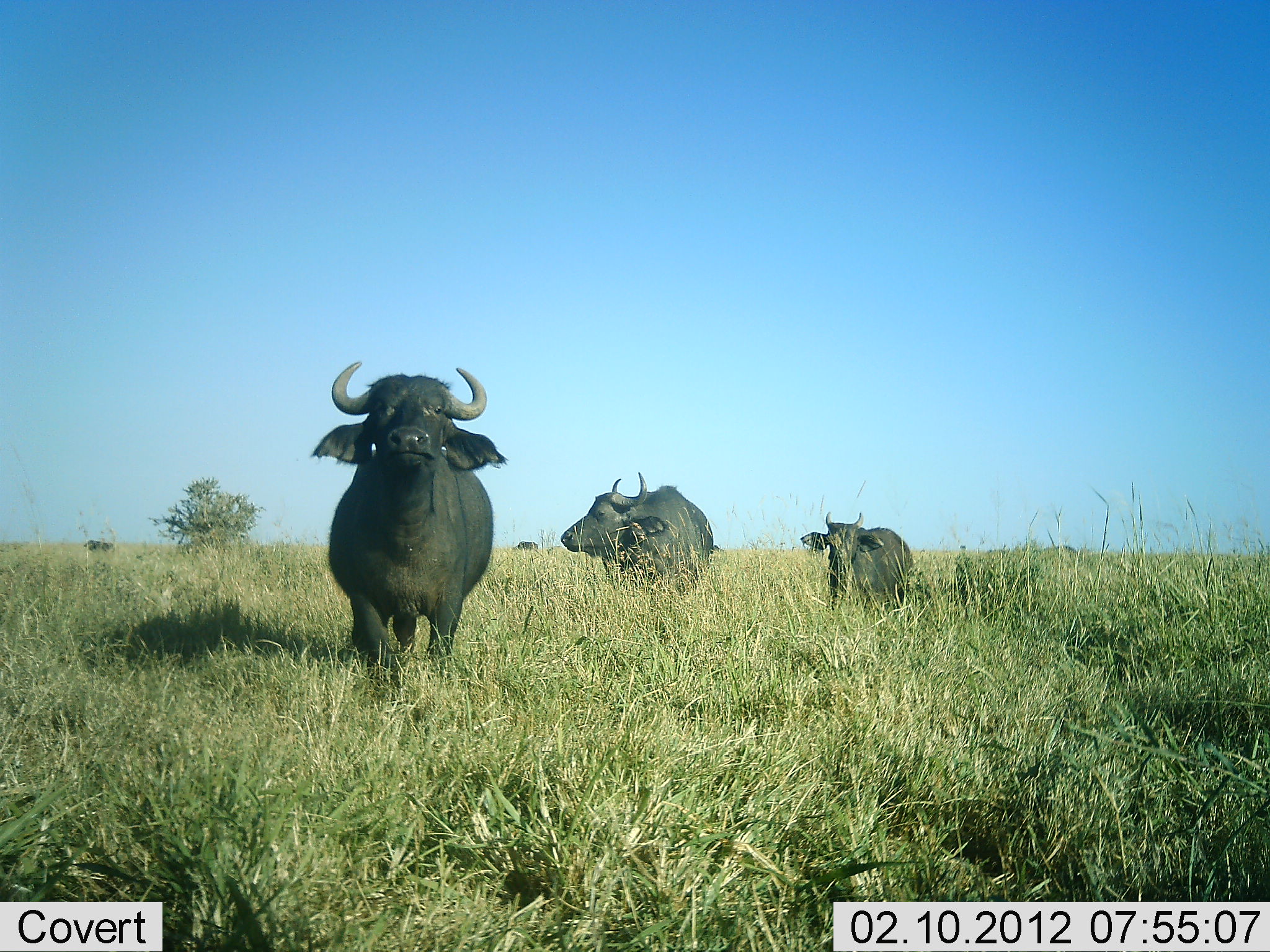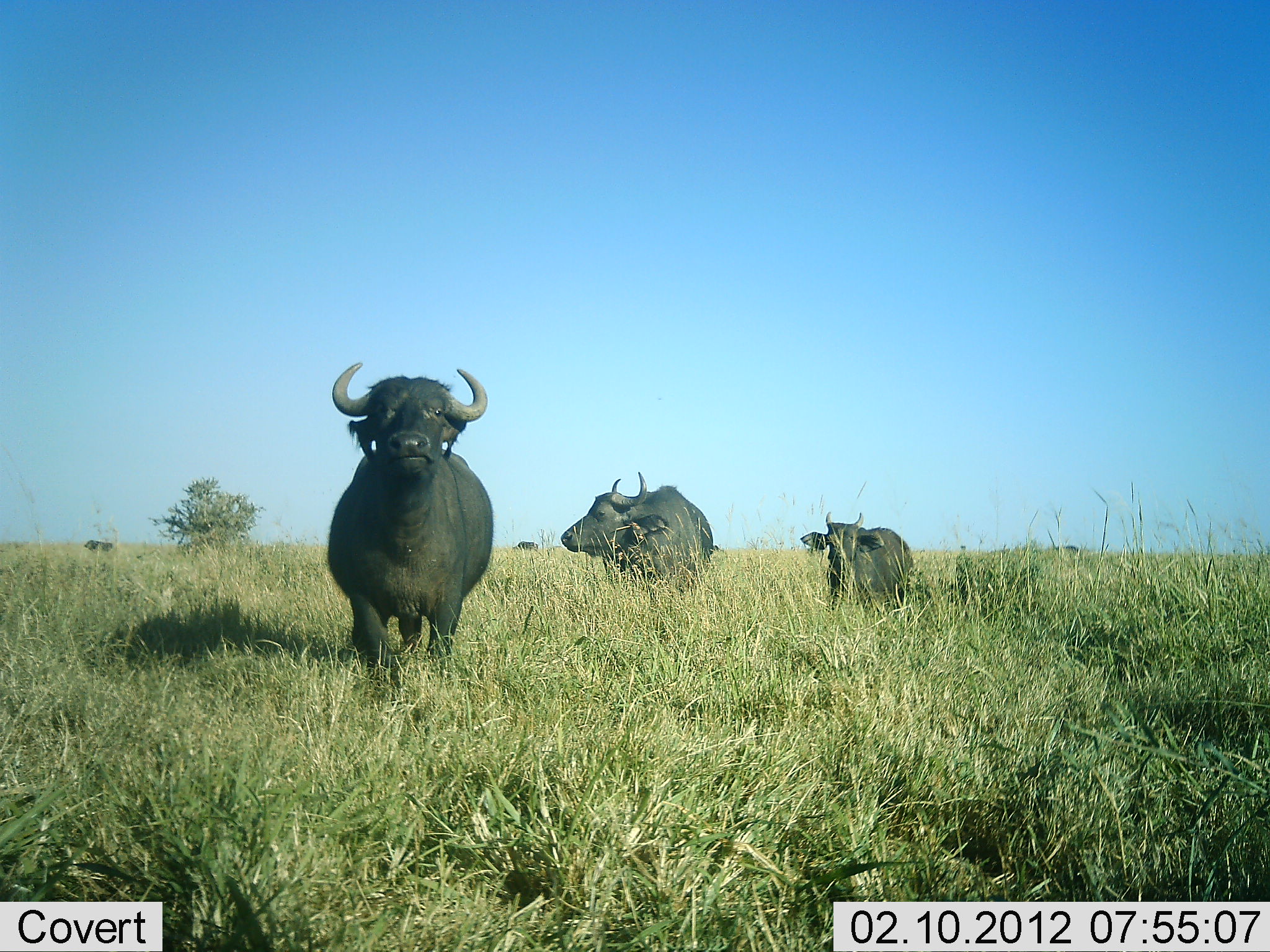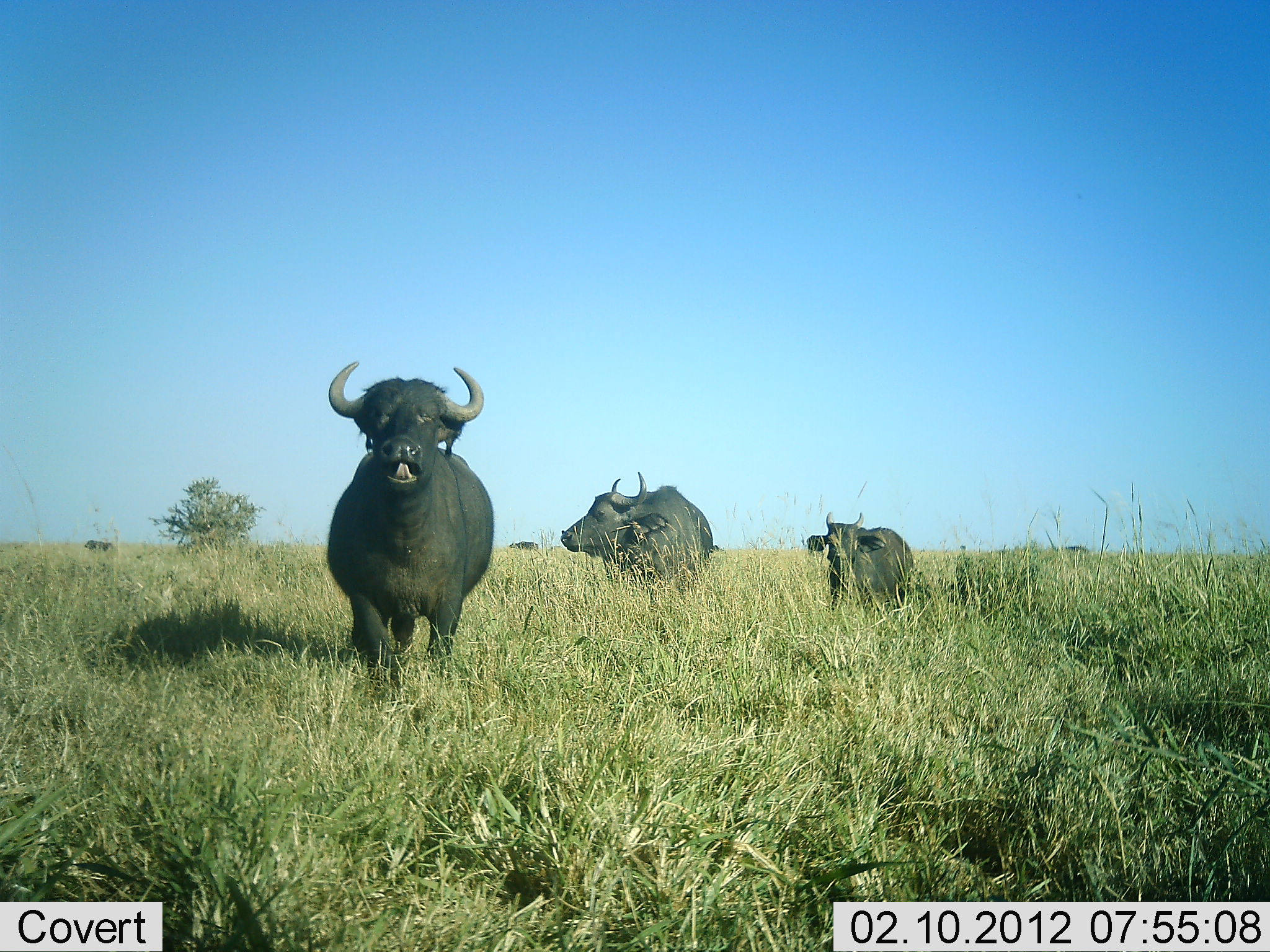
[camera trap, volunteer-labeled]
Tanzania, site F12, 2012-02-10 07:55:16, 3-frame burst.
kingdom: Animalia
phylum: Chordata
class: Mammalia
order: Artiodactyla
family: Bovidae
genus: Syncerus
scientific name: Syncerus caffer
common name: cape buffalo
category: buffalo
Buffalo (cape buffalo) (Syncerus caffer), count 5. Behavior (volunteer vote fractions): standing 94%, resting 0%, moving 13%, interacting 0%. Young present (vote fraction): 6%. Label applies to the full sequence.